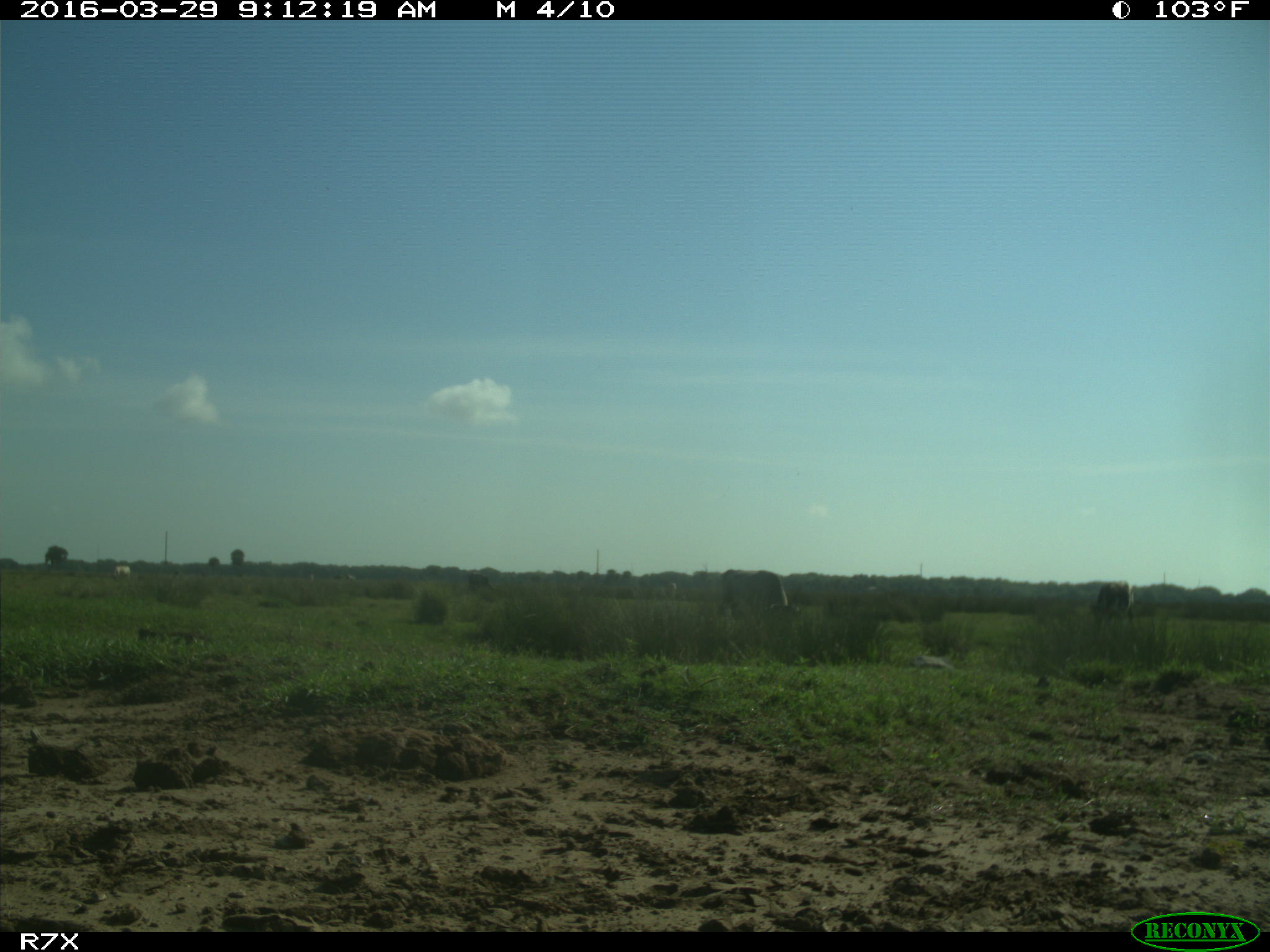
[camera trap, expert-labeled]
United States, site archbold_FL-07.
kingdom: Animalia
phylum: Chordata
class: Mammalia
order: Artiodactyla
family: Bovidae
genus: Bos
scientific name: Bos taurus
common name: domestic cow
Bos taurus (domestic cow).